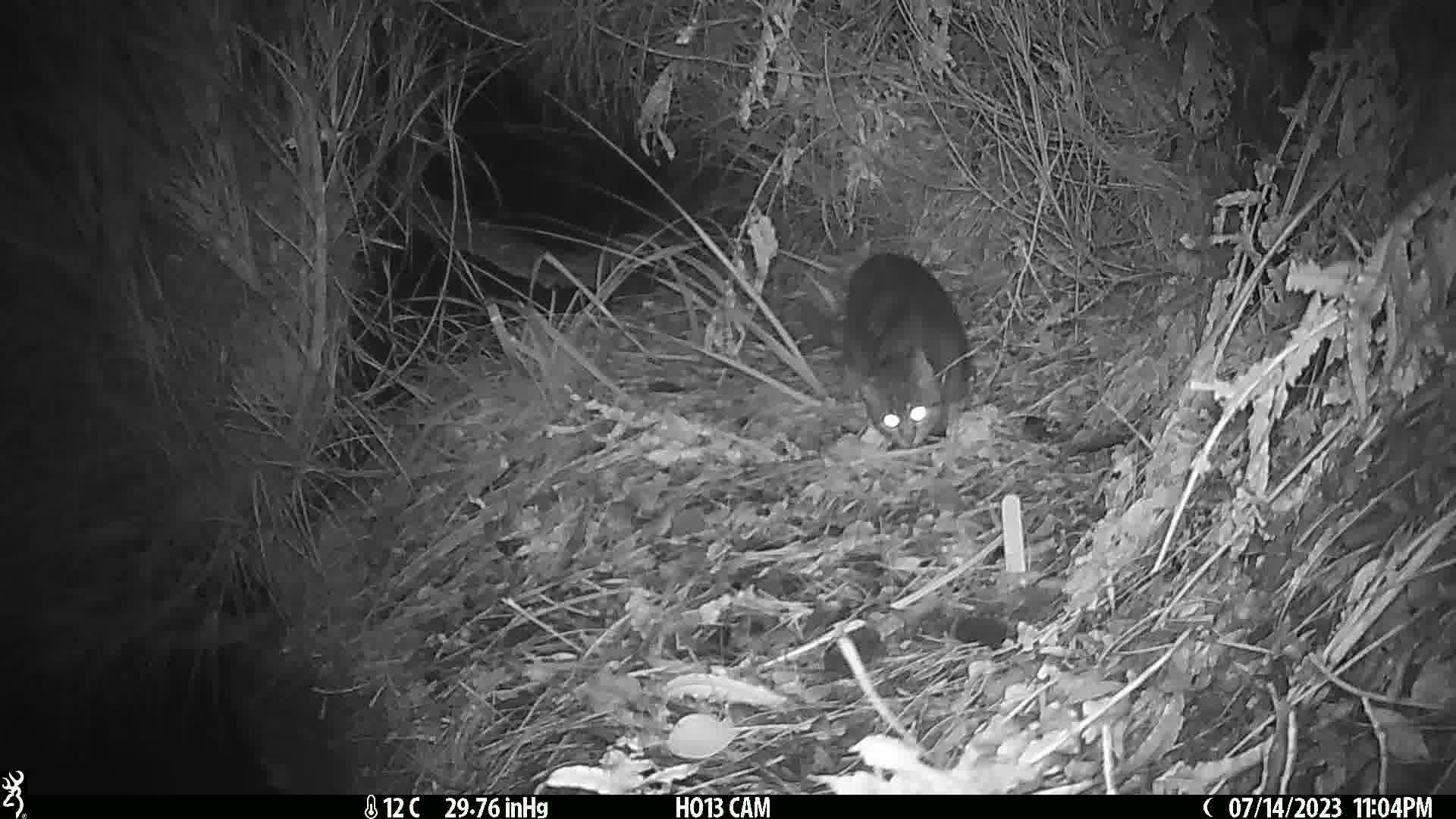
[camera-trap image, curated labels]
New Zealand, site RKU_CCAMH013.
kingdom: Animalia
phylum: Chordata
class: Mammalia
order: Carnivora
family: Felidae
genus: Felis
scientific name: Felis catus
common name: domestic cat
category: cat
Cat (domestic cat) (Felis catus).